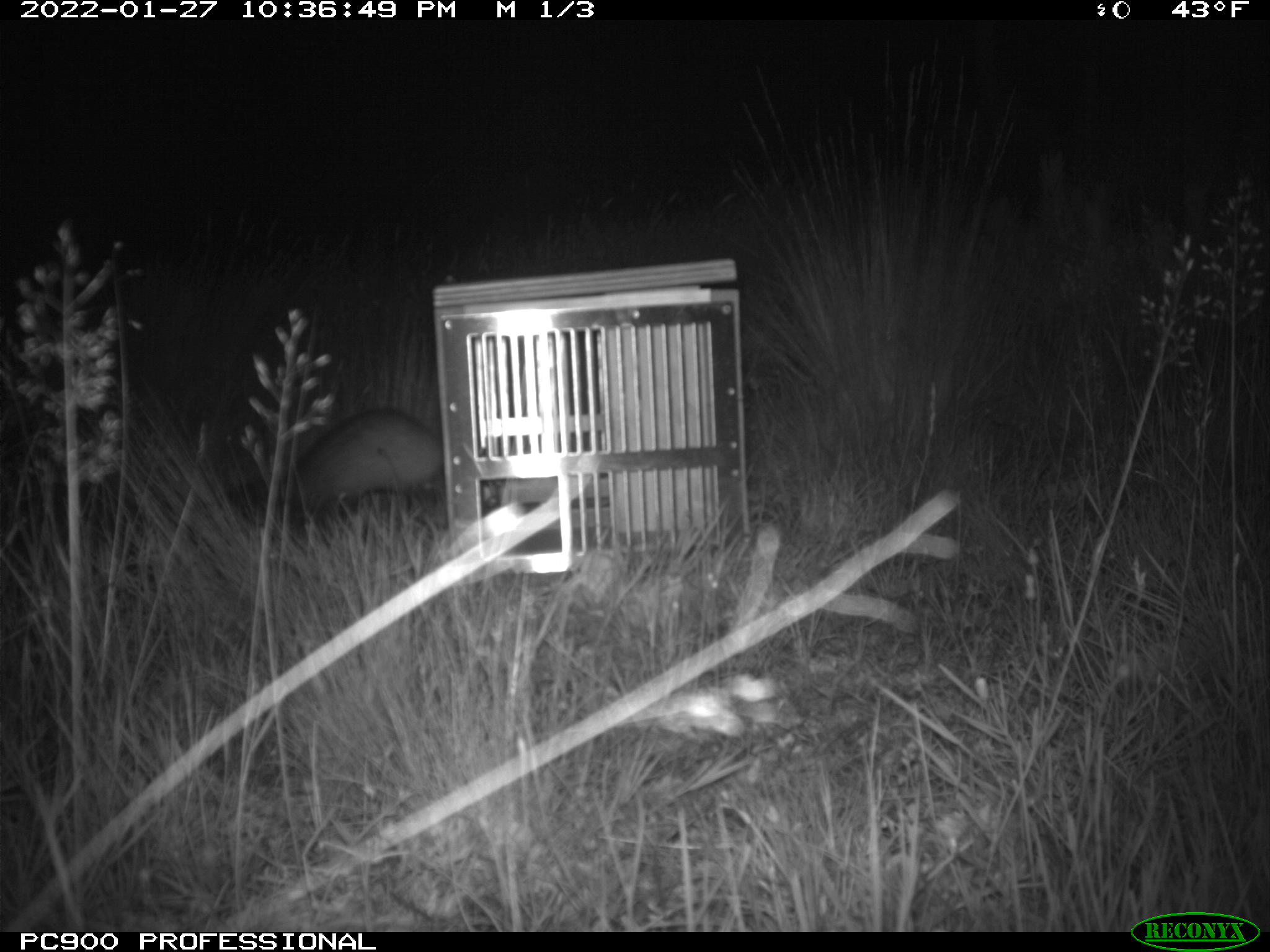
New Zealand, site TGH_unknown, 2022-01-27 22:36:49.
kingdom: Animalia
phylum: Chordata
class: Mammalia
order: Carnivora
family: Mustelidae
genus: Mustela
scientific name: Mustela furo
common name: ferret